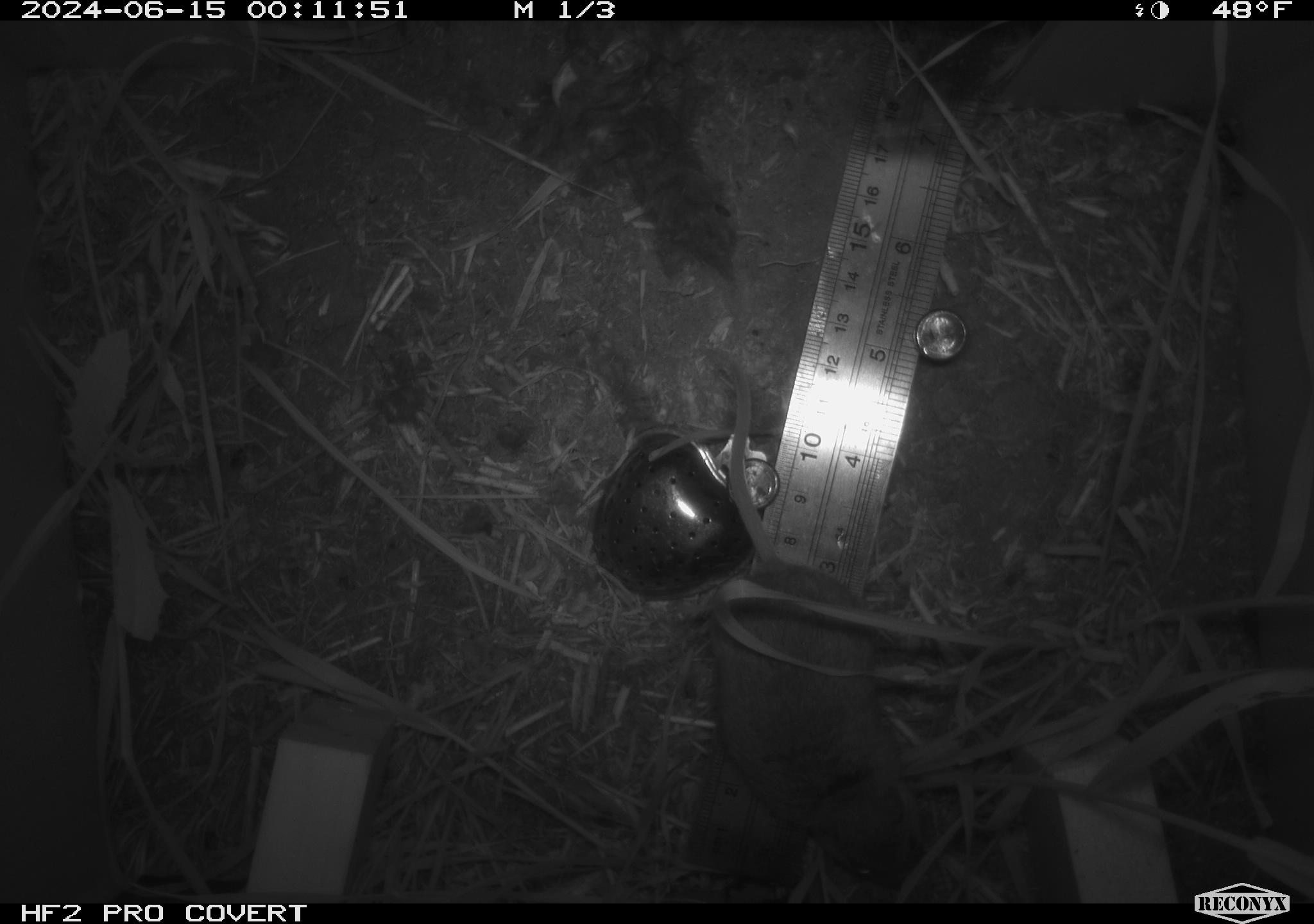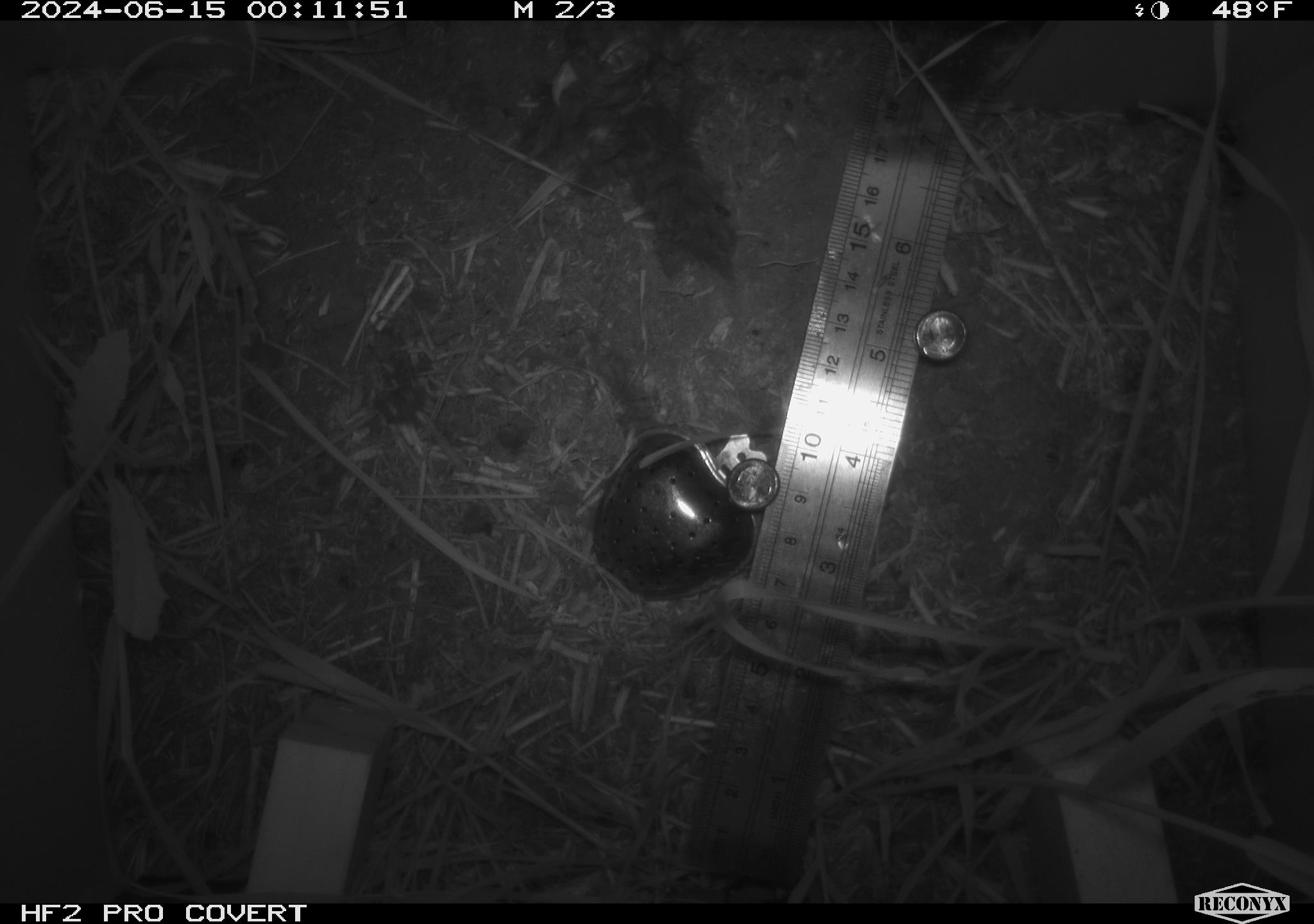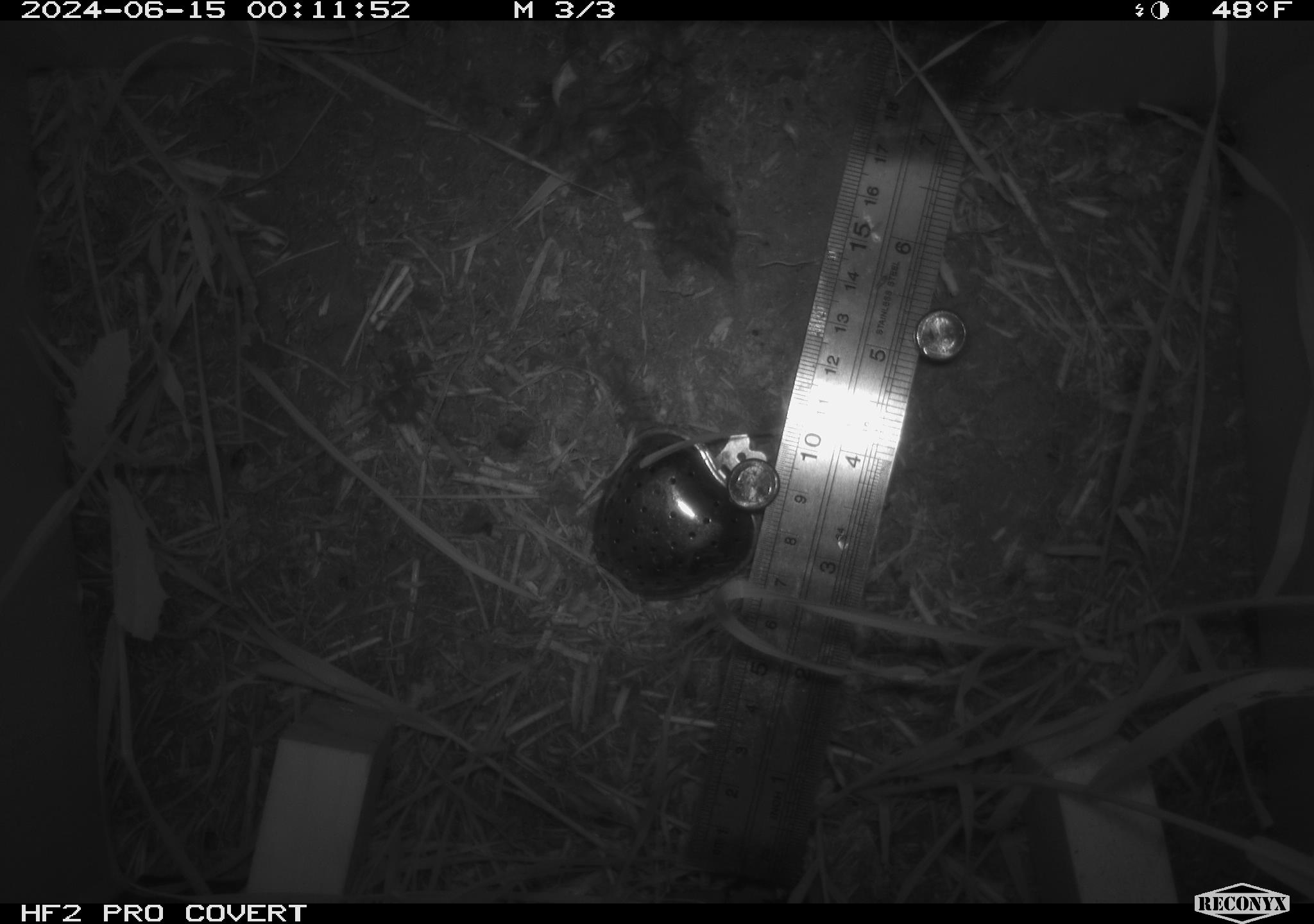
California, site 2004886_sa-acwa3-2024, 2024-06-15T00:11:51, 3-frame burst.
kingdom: Animalia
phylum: Chordata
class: Mammalia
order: Rodentia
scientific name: Rodentia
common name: mouse species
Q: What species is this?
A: Mouse species (Rodentia).